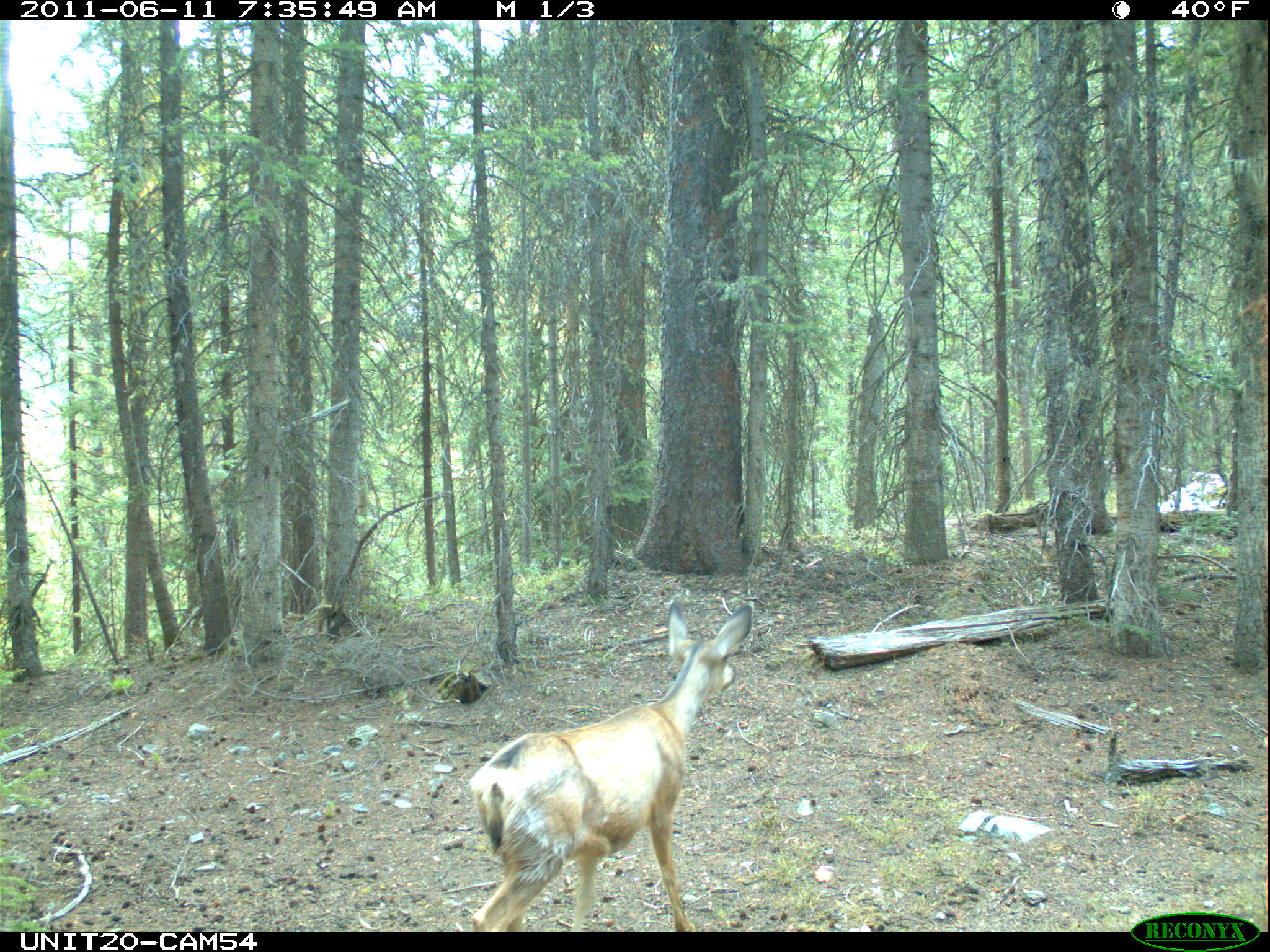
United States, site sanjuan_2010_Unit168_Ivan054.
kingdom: Animalia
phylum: Chordata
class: Mammalia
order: Artiodactyla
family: Cervidae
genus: Odocoileus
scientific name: Odocoileus hemionus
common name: mule deer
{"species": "Odocoileus hemionus (mule deer)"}